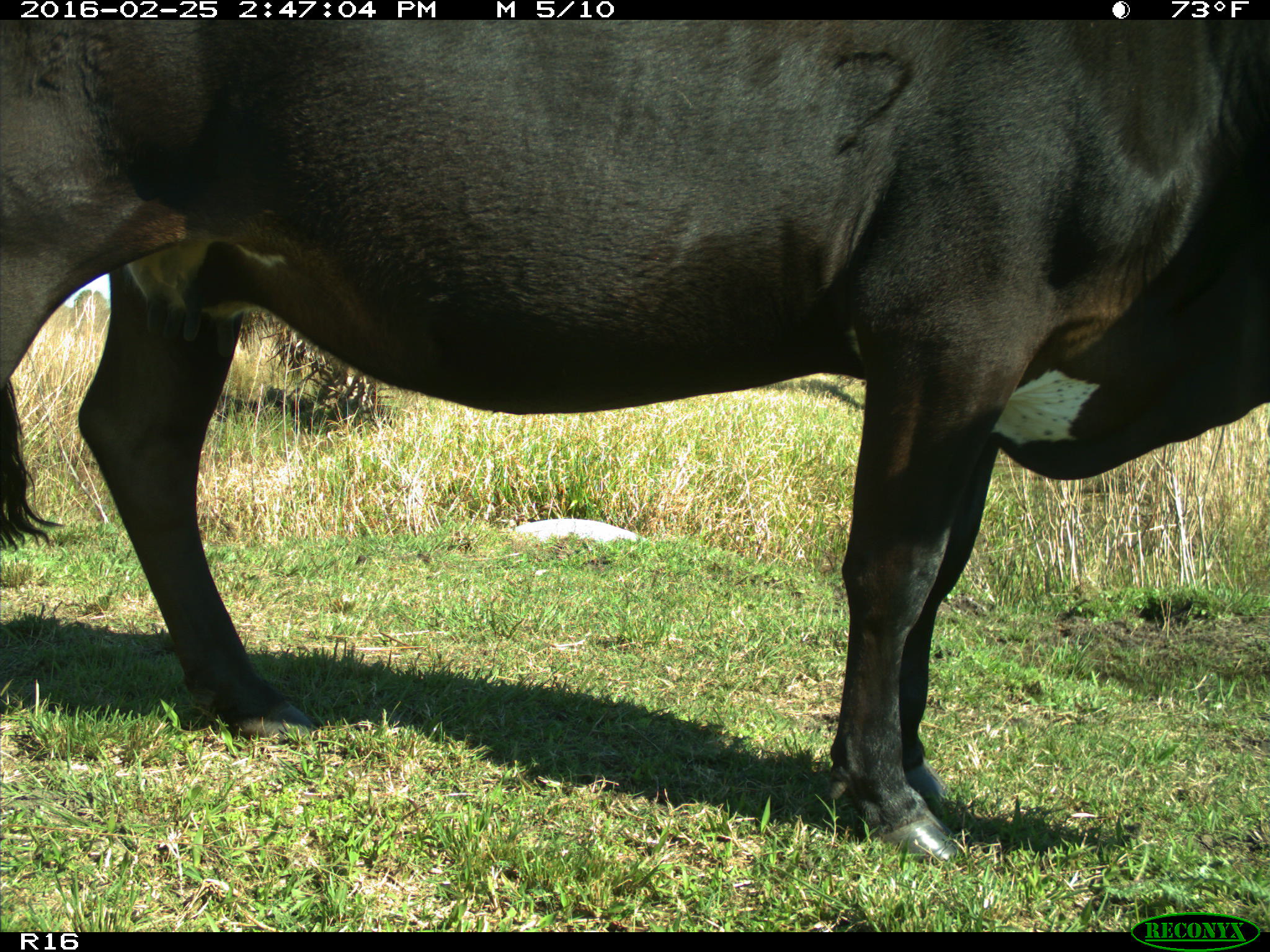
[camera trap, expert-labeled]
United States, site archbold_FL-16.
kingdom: Animalia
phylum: Chordata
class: Mammalia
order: Artiodactyla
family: Bovidae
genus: Bos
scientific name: Bos taurus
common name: domestic cow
Bos taurus (domestic cow).